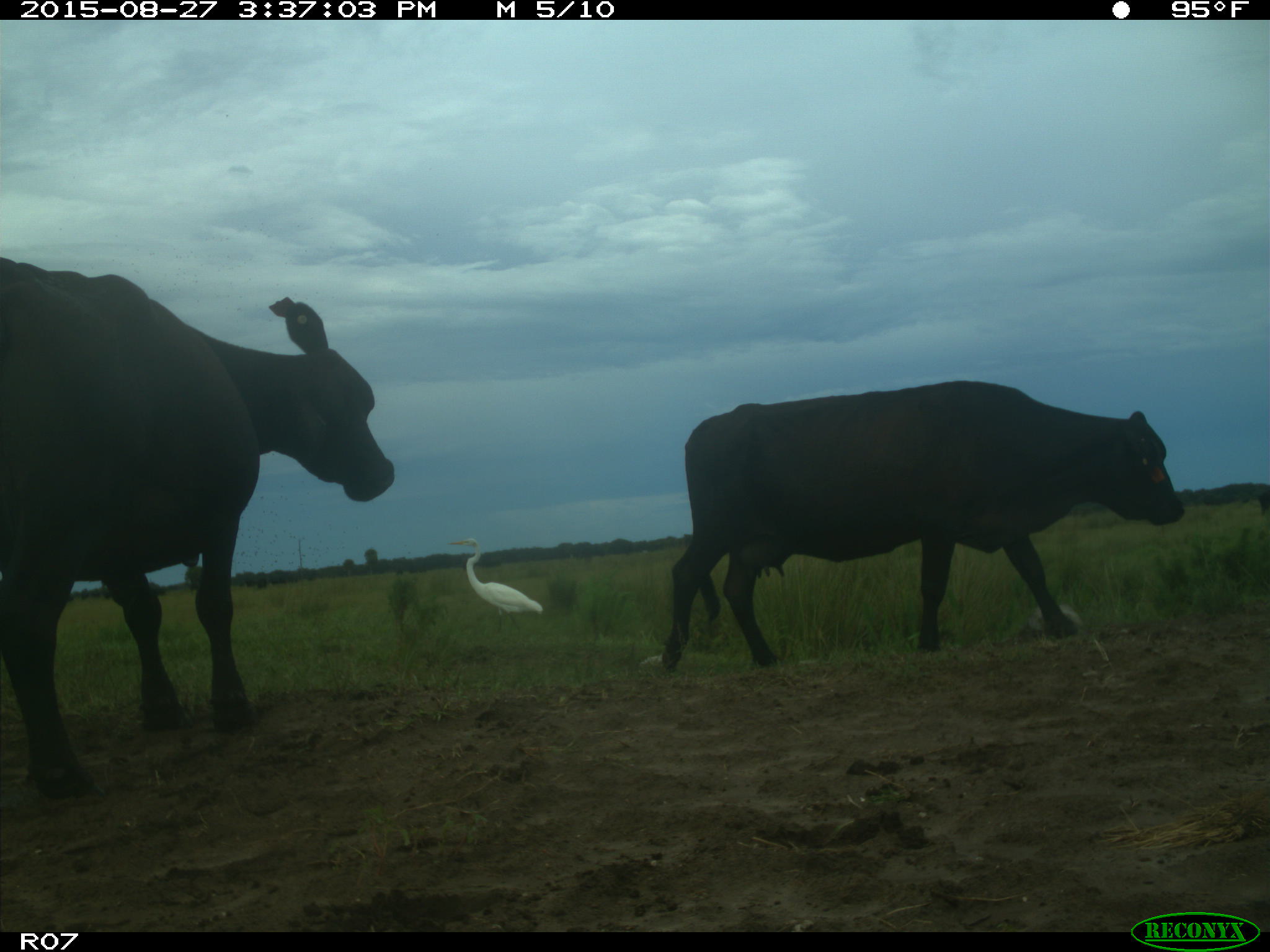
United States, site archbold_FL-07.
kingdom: Animalia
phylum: Chordata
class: Mammalia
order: Artiodactyla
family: Bovidae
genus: Bos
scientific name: Bos taurus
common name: domestic cow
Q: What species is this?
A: Bos taurus (domestic cow).